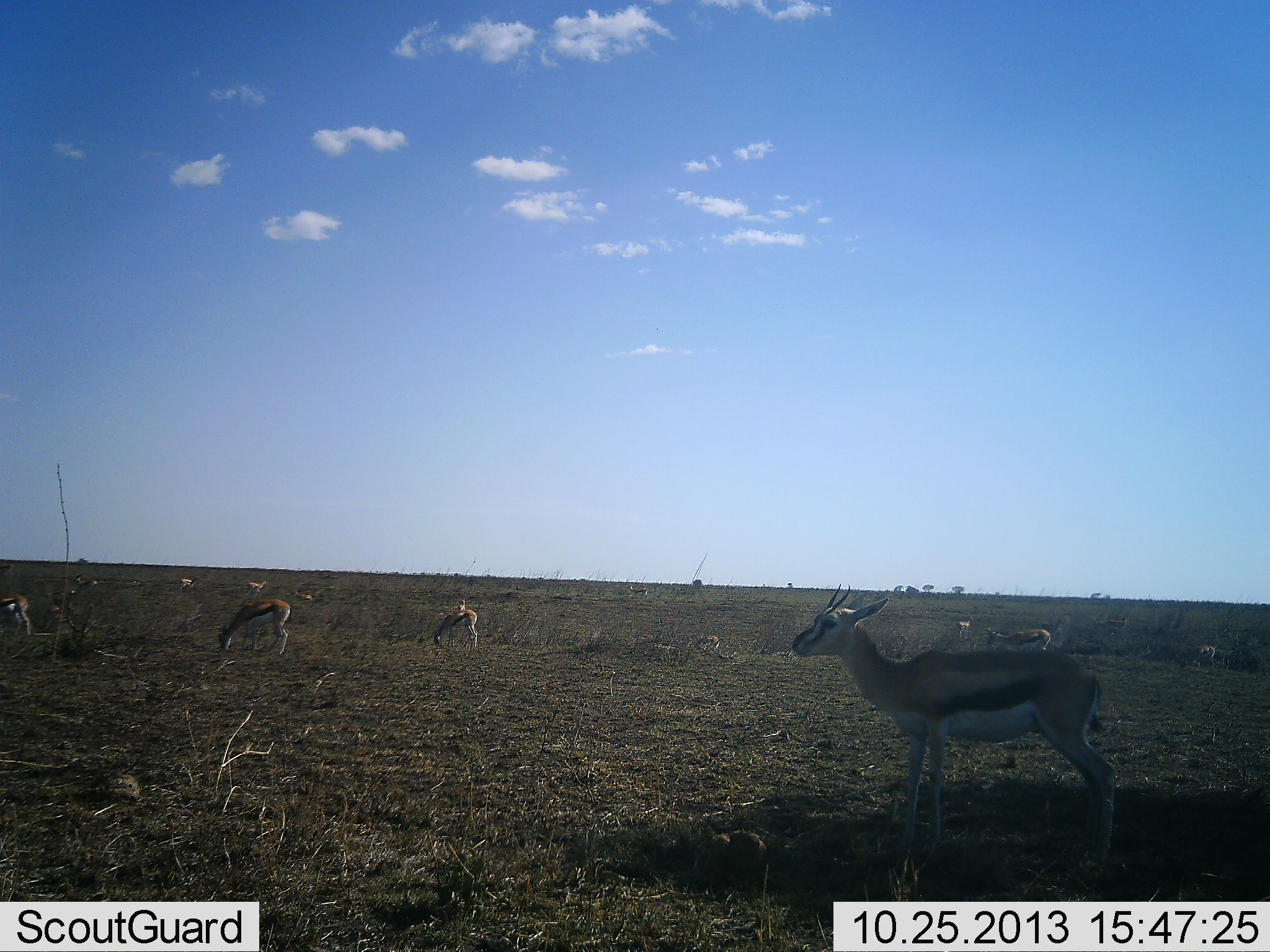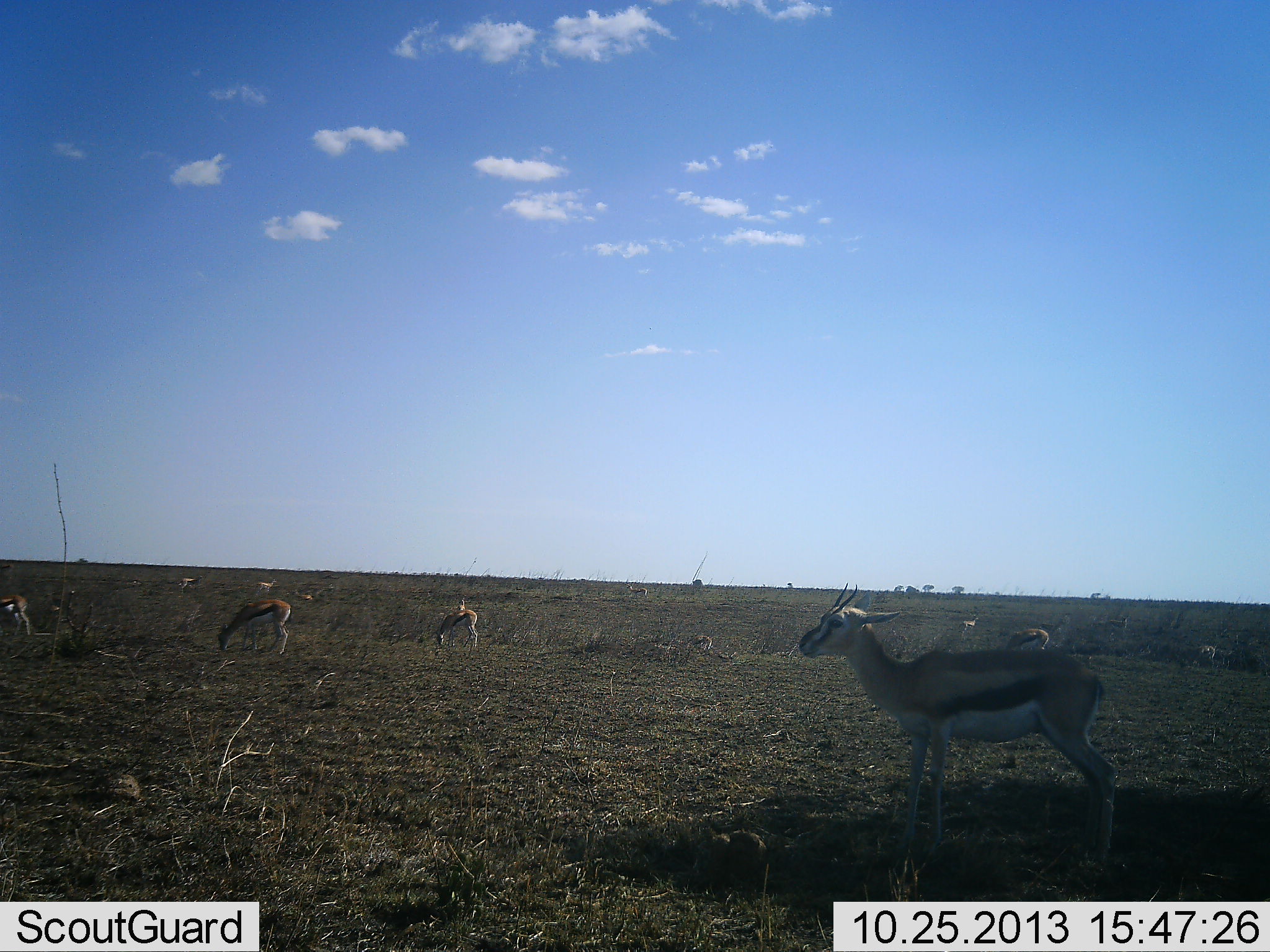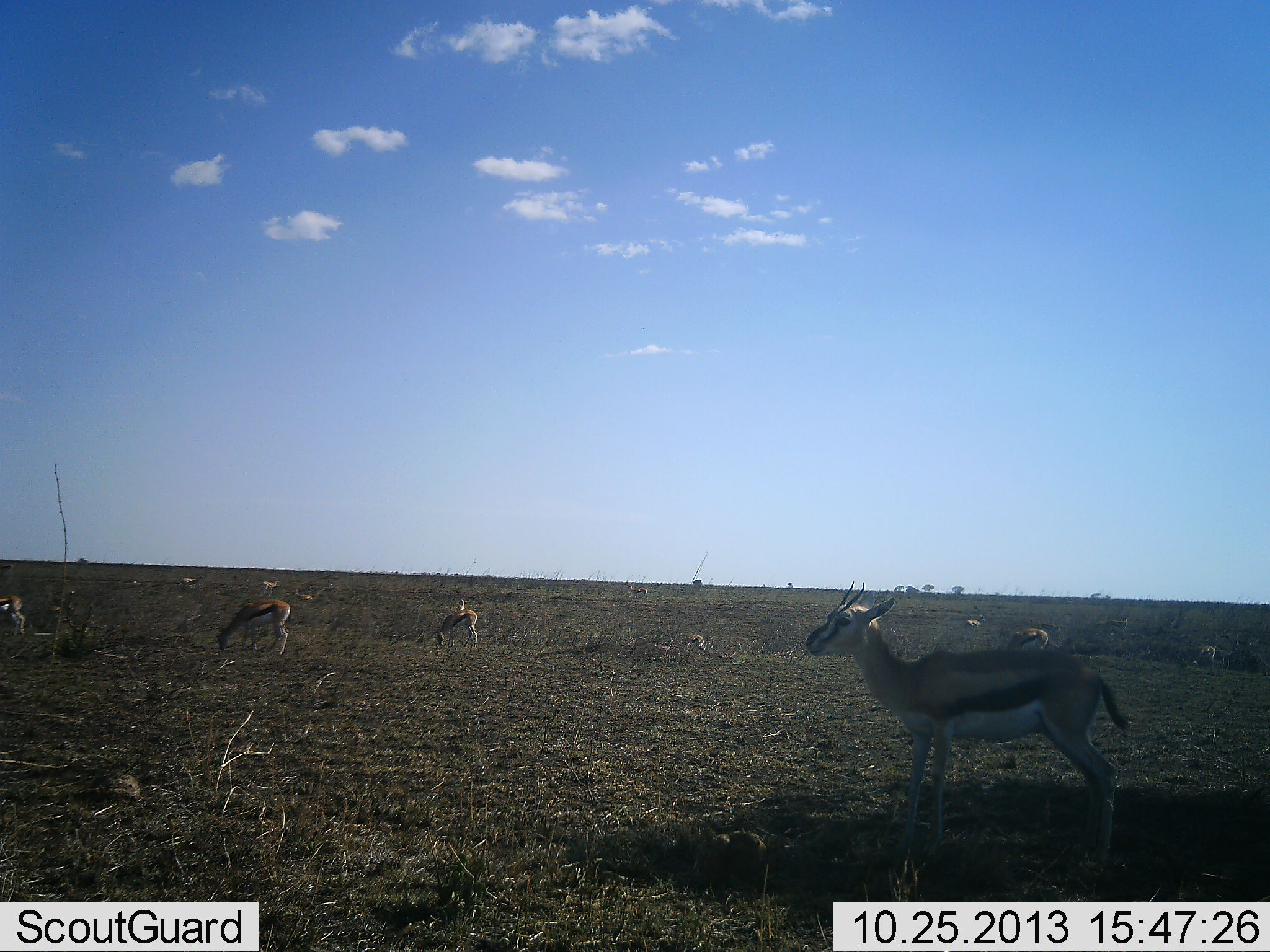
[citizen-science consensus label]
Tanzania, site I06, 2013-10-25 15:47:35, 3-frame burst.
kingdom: Animalia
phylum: Chordata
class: Mammalia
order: Artiodactyla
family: Bovidae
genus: Eudorcas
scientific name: Eudorcas thomsonii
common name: thomson's gazelle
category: gazellethomsons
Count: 11-50.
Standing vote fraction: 79%.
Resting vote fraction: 9%.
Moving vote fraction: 39%.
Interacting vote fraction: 3%.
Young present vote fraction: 9%.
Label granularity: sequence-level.